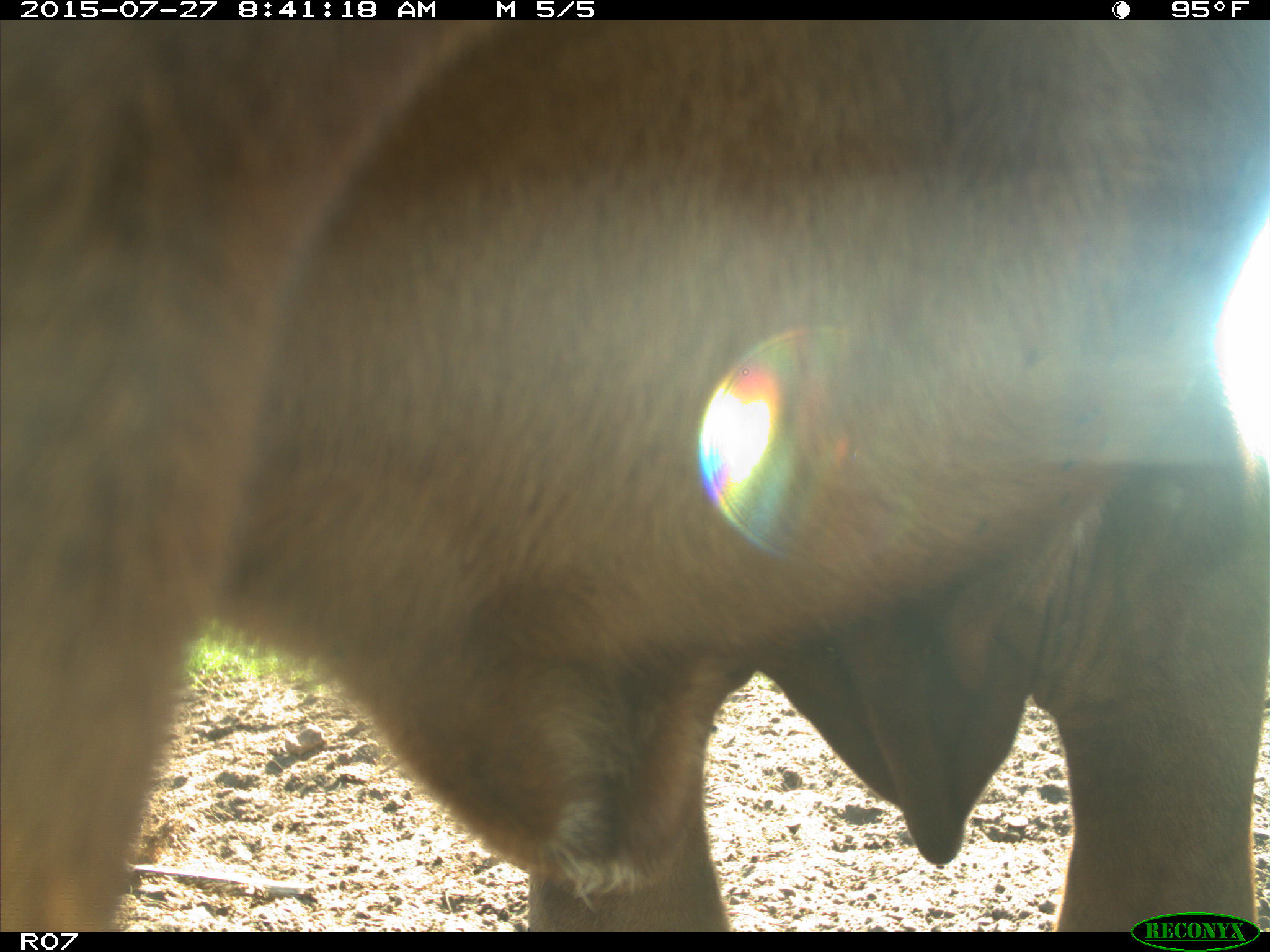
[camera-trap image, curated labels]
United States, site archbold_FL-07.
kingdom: Animalia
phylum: Chordata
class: Mammalia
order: Artiodactyla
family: Bovidae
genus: Bos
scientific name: Bos taurus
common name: domestic cow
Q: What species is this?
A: Bos taurus (domestic cow).